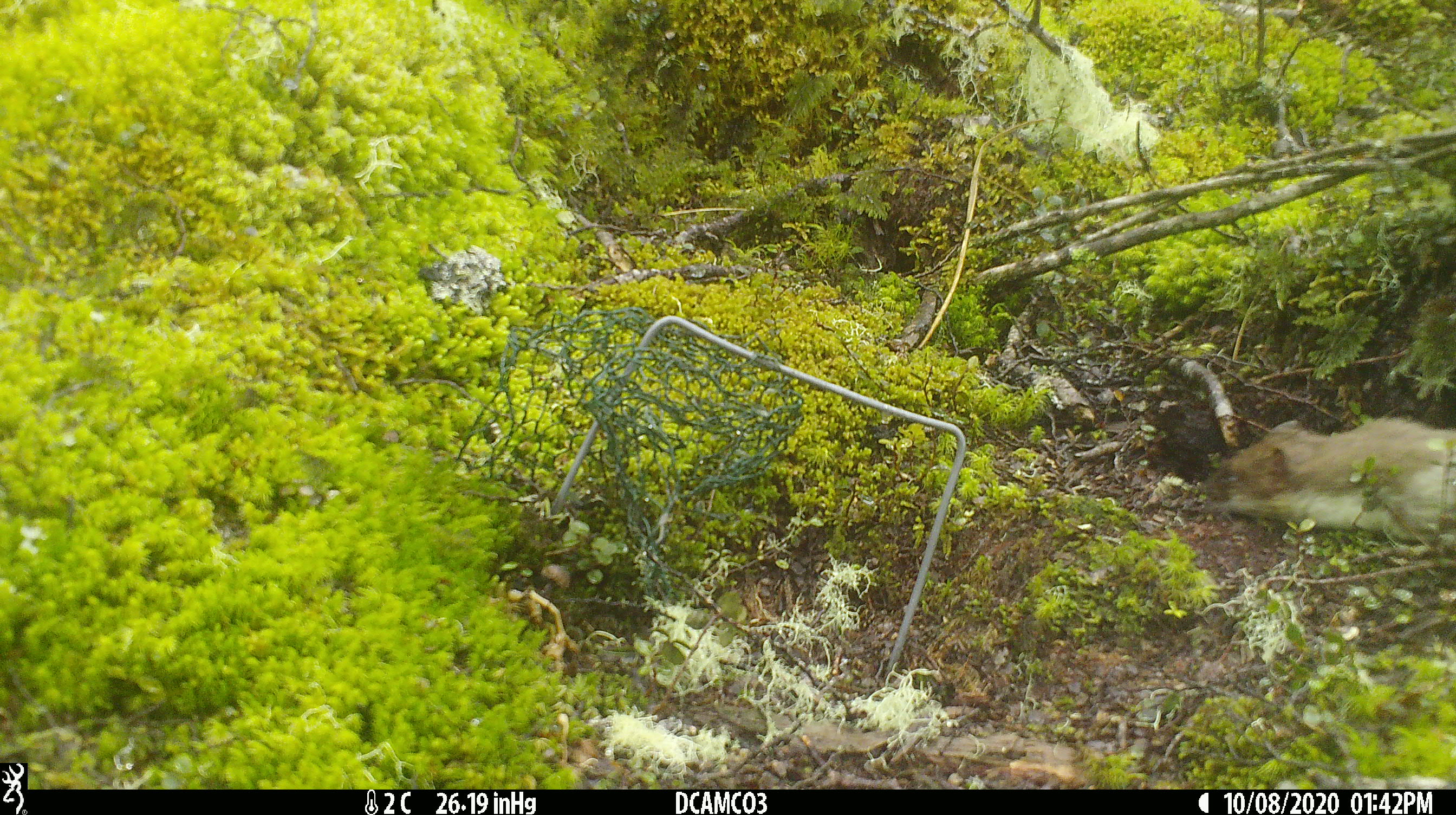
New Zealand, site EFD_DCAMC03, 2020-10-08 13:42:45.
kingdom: Animalia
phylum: Chordata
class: Mammalia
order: Carnivora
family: Mustelidae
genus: Mustela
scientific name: Mustela erminea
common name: stoat